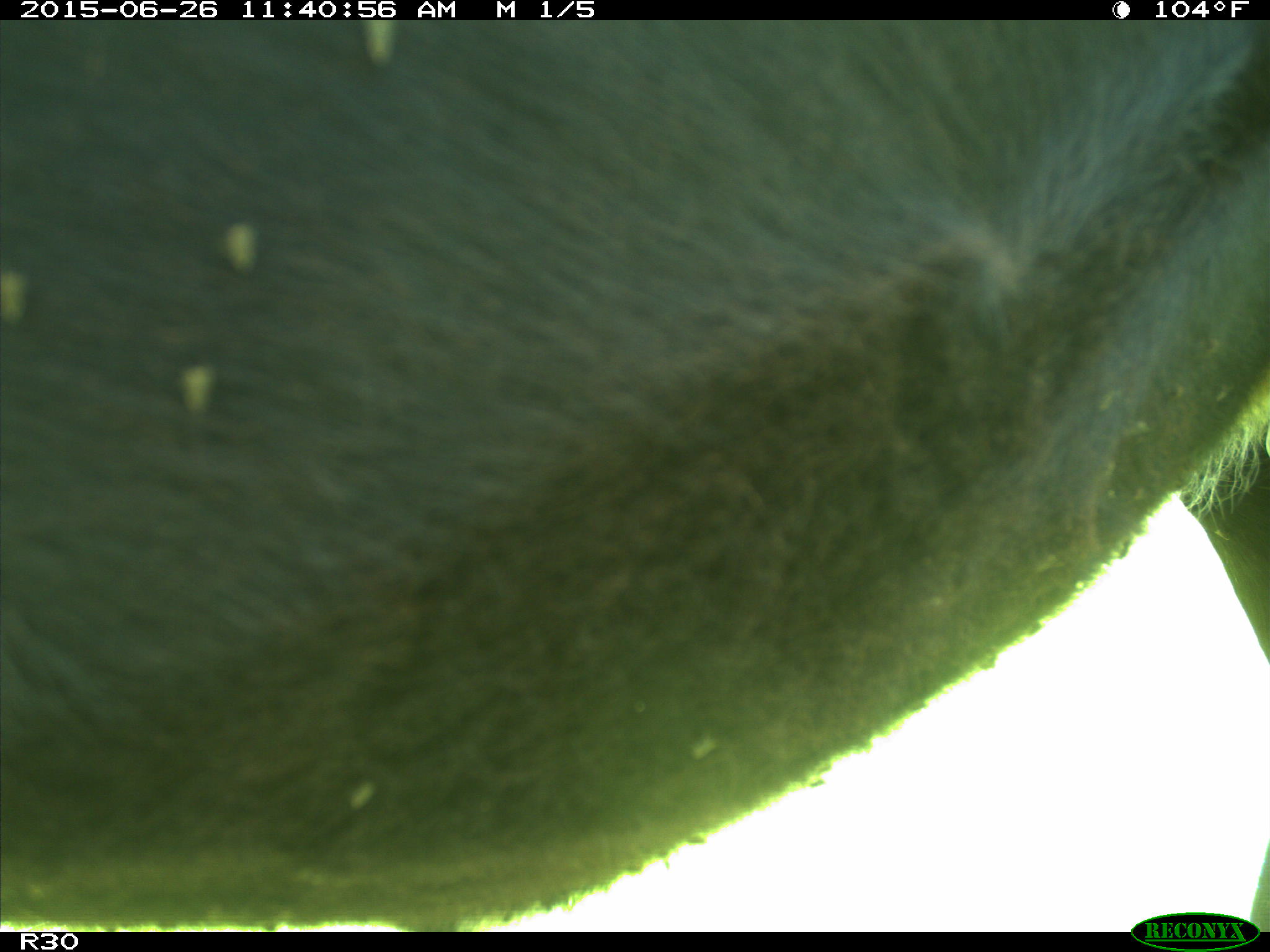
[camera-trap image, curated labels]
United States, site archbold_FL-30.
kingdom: Animalia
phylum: Chordata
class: Mammalia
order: Artiodactyla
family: Bovidae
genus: Bos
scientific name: Bos taurus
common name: domestic cow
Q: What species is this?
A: Bos taurus (domestic cow).